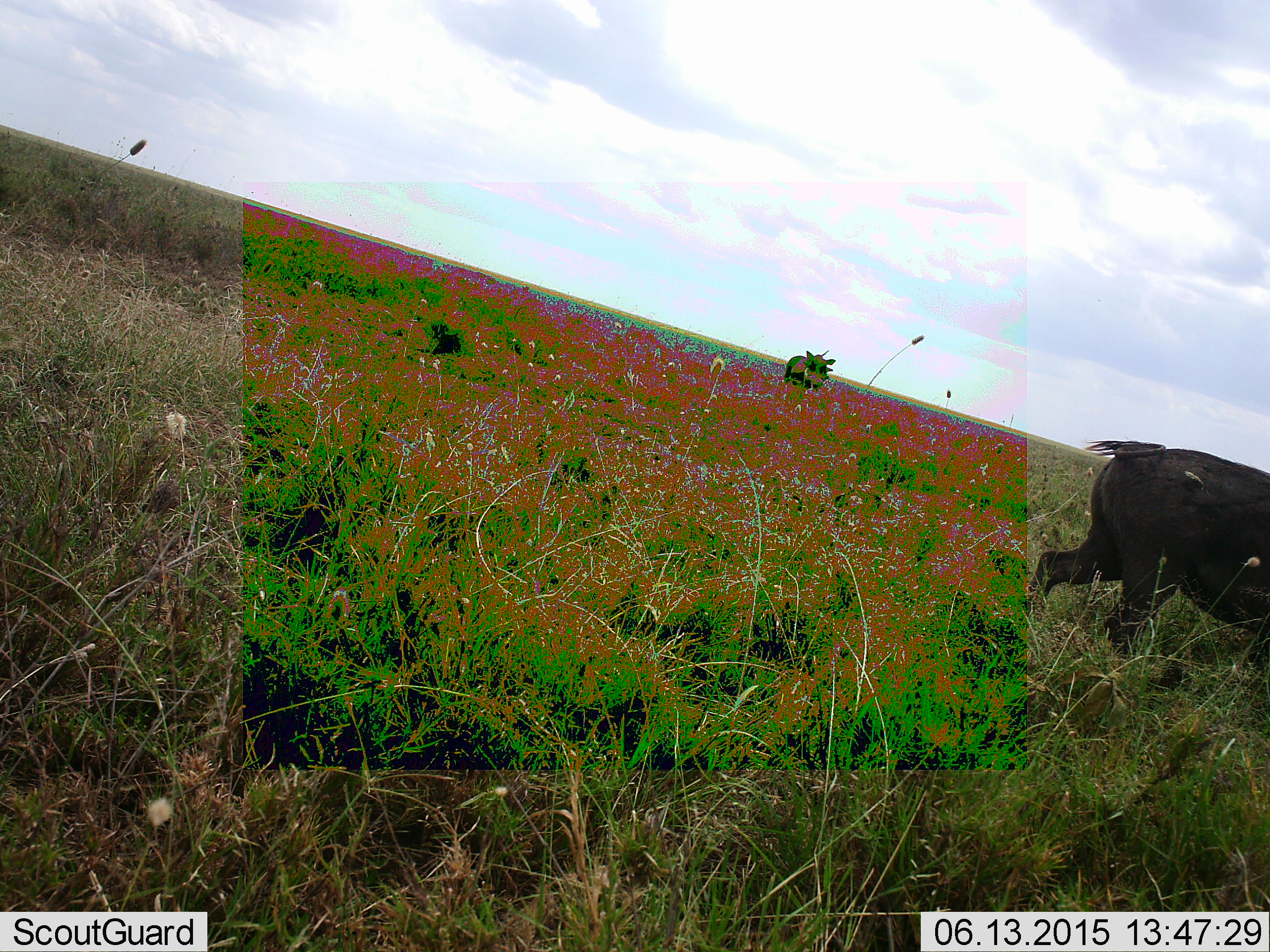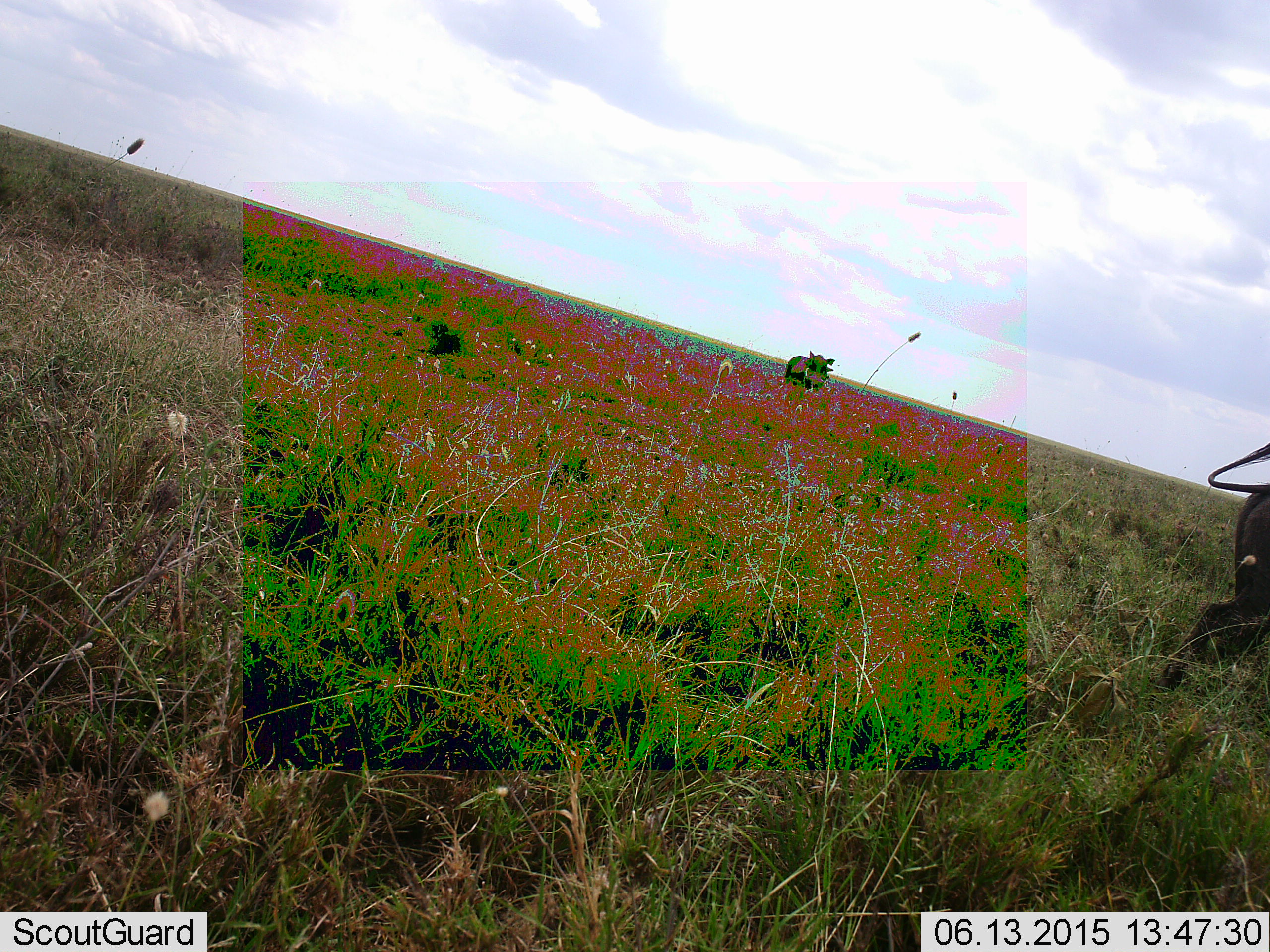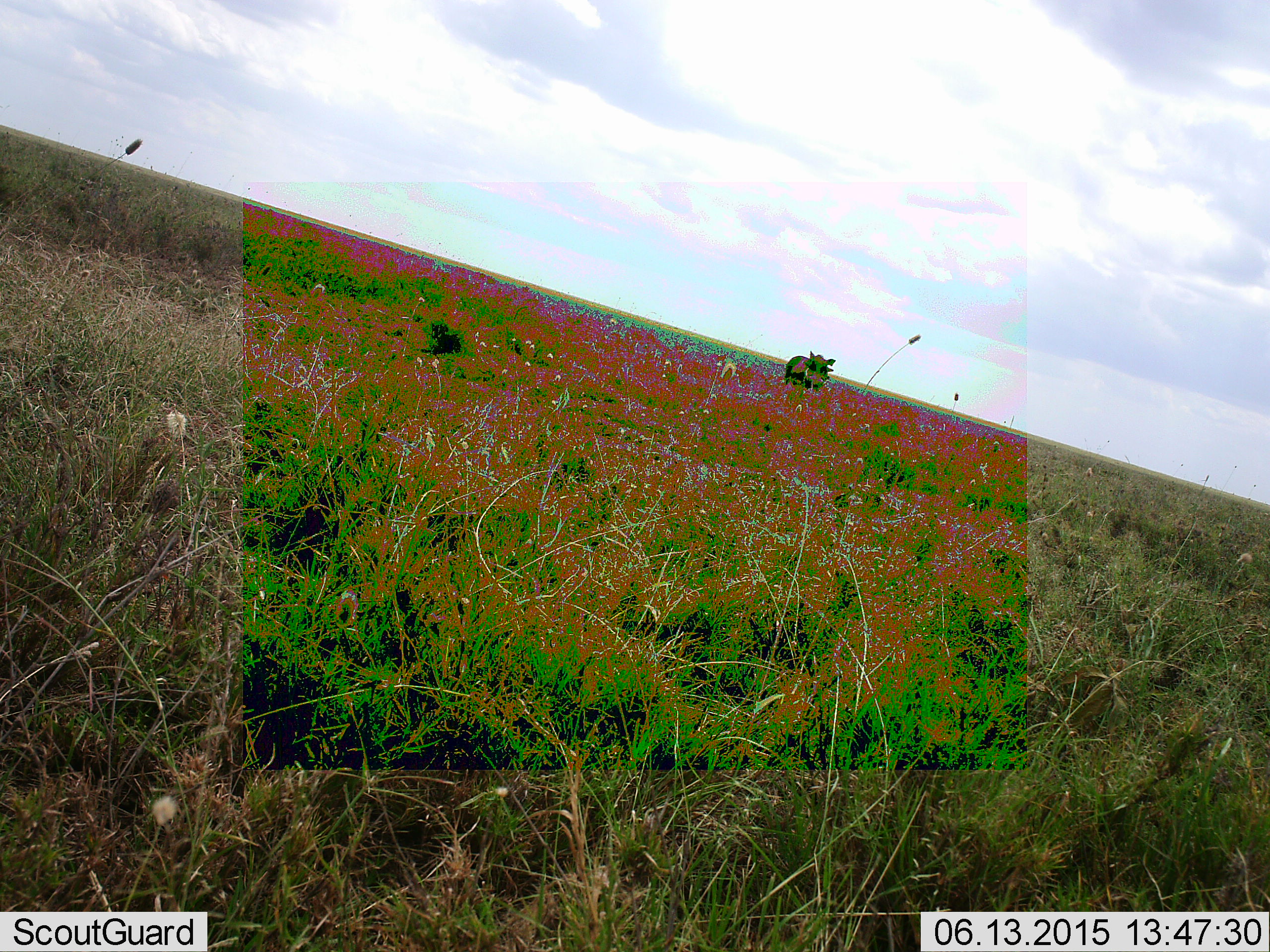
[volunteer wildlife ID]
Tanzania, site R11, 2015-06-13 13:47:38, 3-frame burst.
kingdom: Animalia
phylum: Chordata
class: Mammalia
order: Artiodactyla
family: Suidae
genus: Phacochoerus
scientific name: Phacochoerus africanus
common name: warthog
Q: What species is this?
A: Warthog (Phacochoerus africanus).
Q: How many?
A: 2.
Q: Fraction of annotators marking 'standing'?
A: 60%.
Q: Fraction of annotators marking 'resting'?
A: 0%.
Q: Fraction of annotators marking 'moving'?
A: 100%.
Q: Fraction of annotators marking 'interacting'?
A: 0%.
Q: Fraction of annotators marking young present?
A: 0%.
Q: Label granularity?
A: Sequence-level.